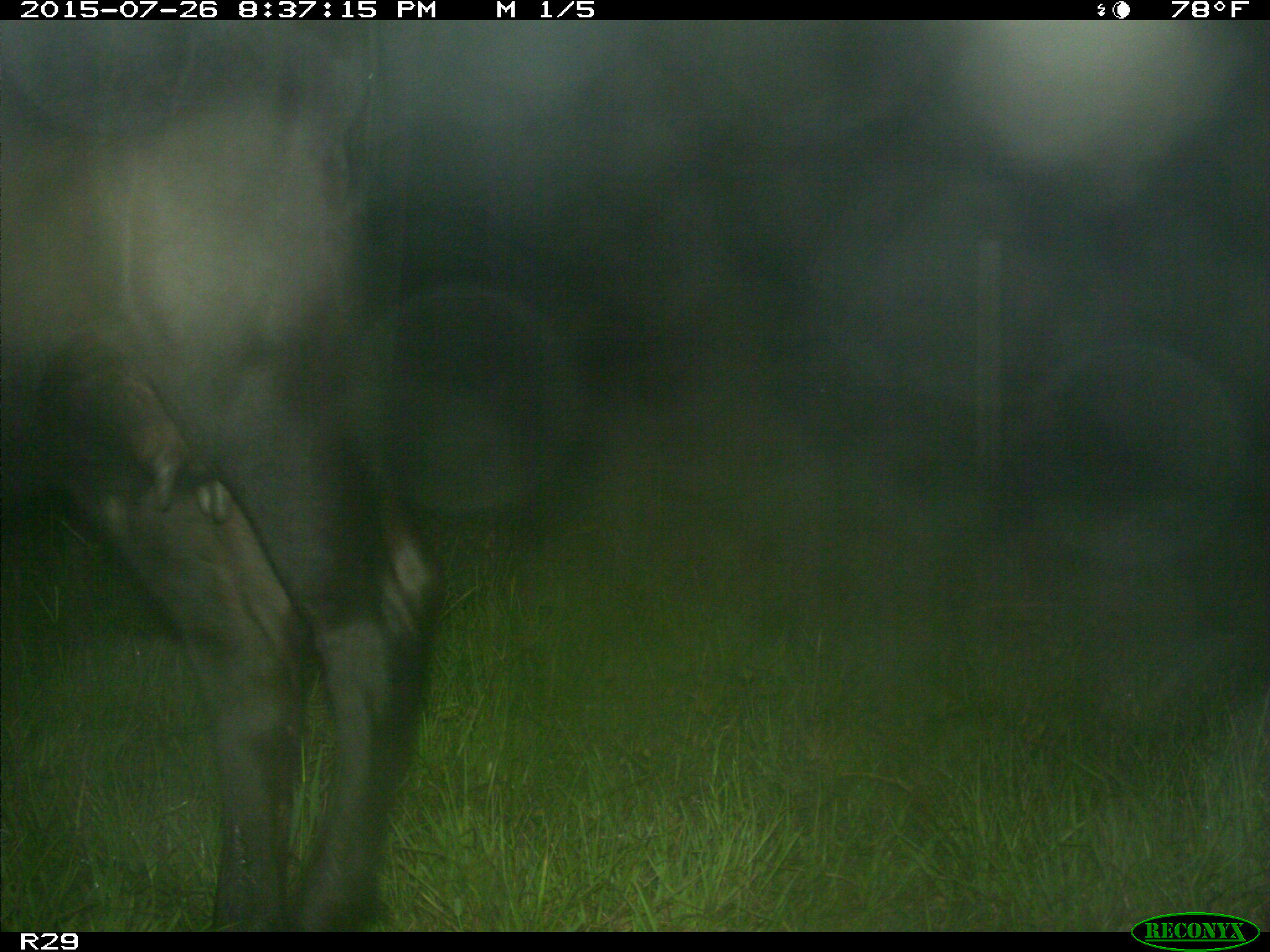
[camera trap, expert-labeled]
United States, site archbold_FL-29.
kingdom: Animalia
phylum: Chordata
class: Mammalia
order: Artiodactyla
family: Bovidae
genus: Bos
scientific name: Bos taurus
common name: domestic cow